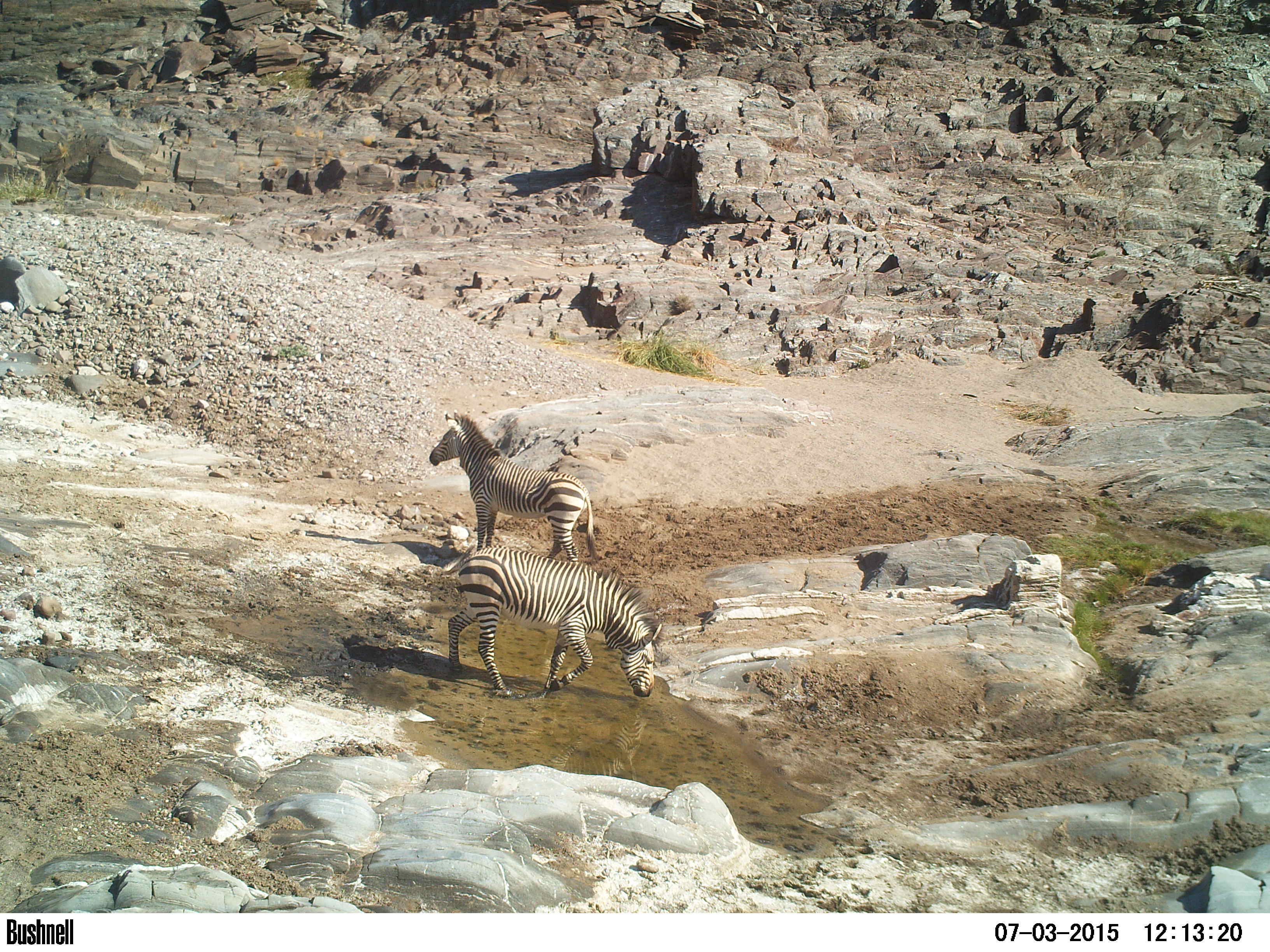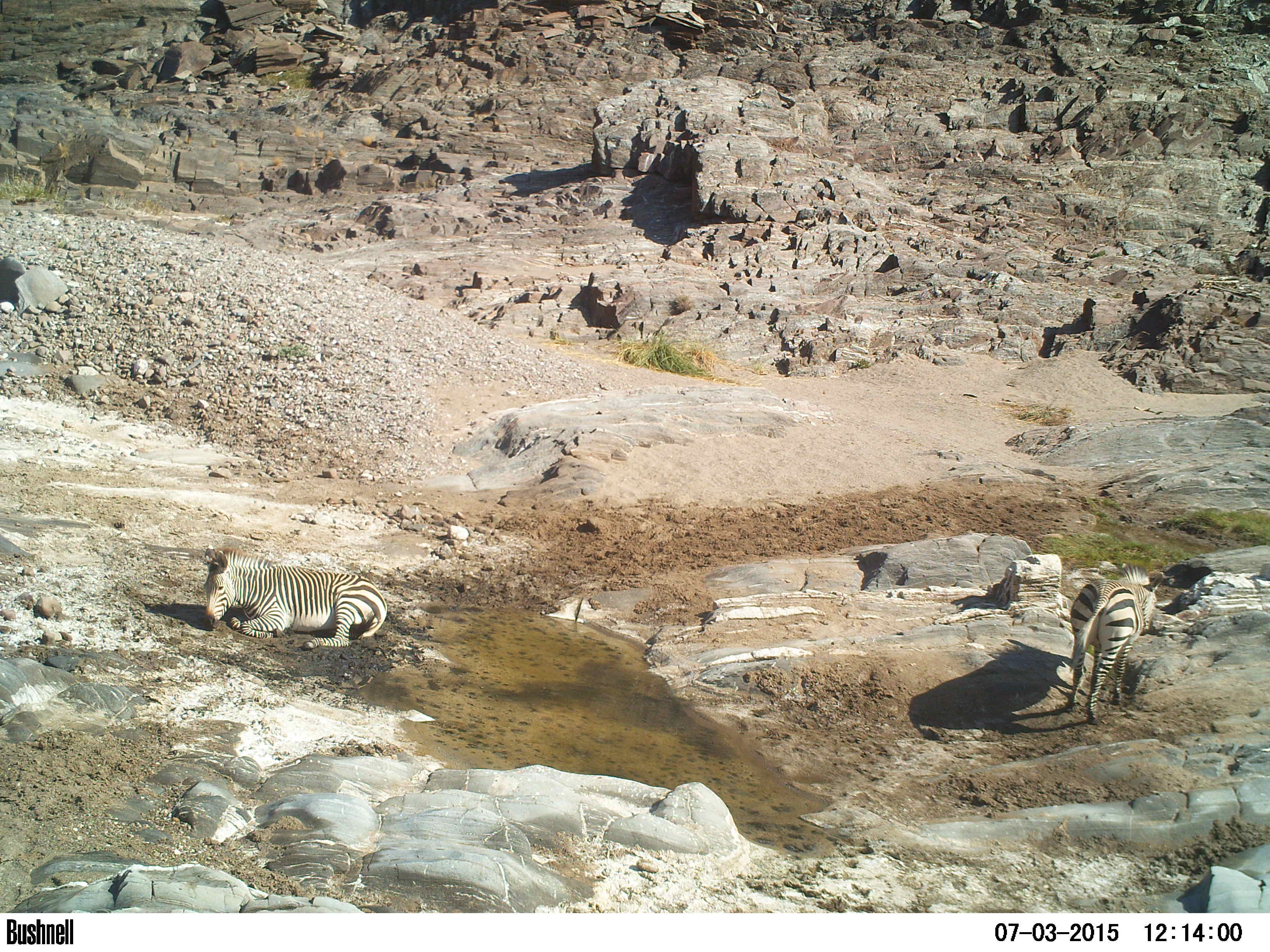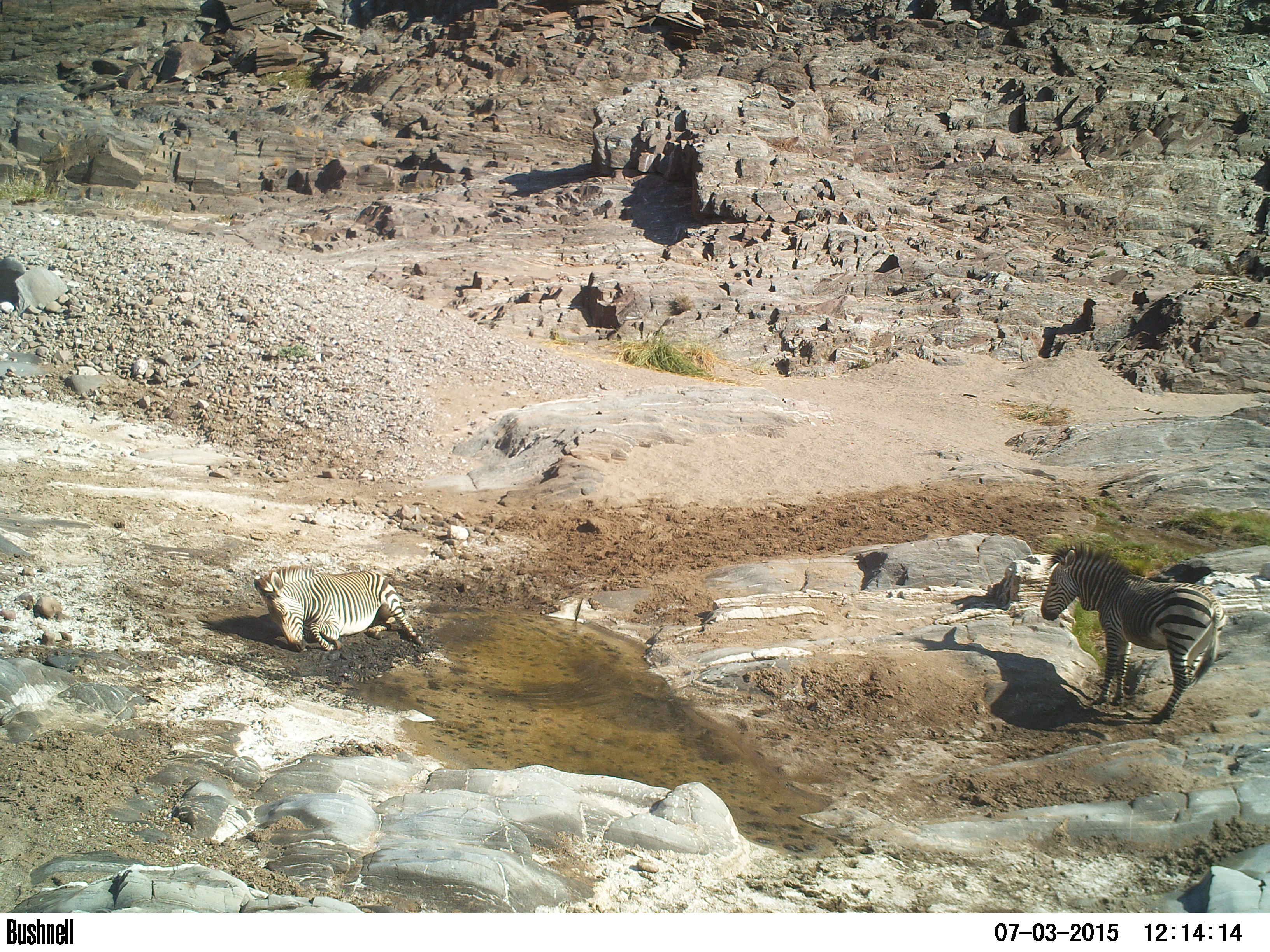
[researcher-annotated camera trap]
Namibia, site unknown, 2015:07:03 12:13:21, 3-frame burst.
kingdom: Animalia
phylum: Chordata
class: Mammalia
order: Perissodactyla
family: Equidae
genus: Equus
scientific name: Equus zebra hartmannae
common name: hartmann's mountain zebra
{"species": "Equus zebra hartmannae (hartmann's mountain zebra)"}